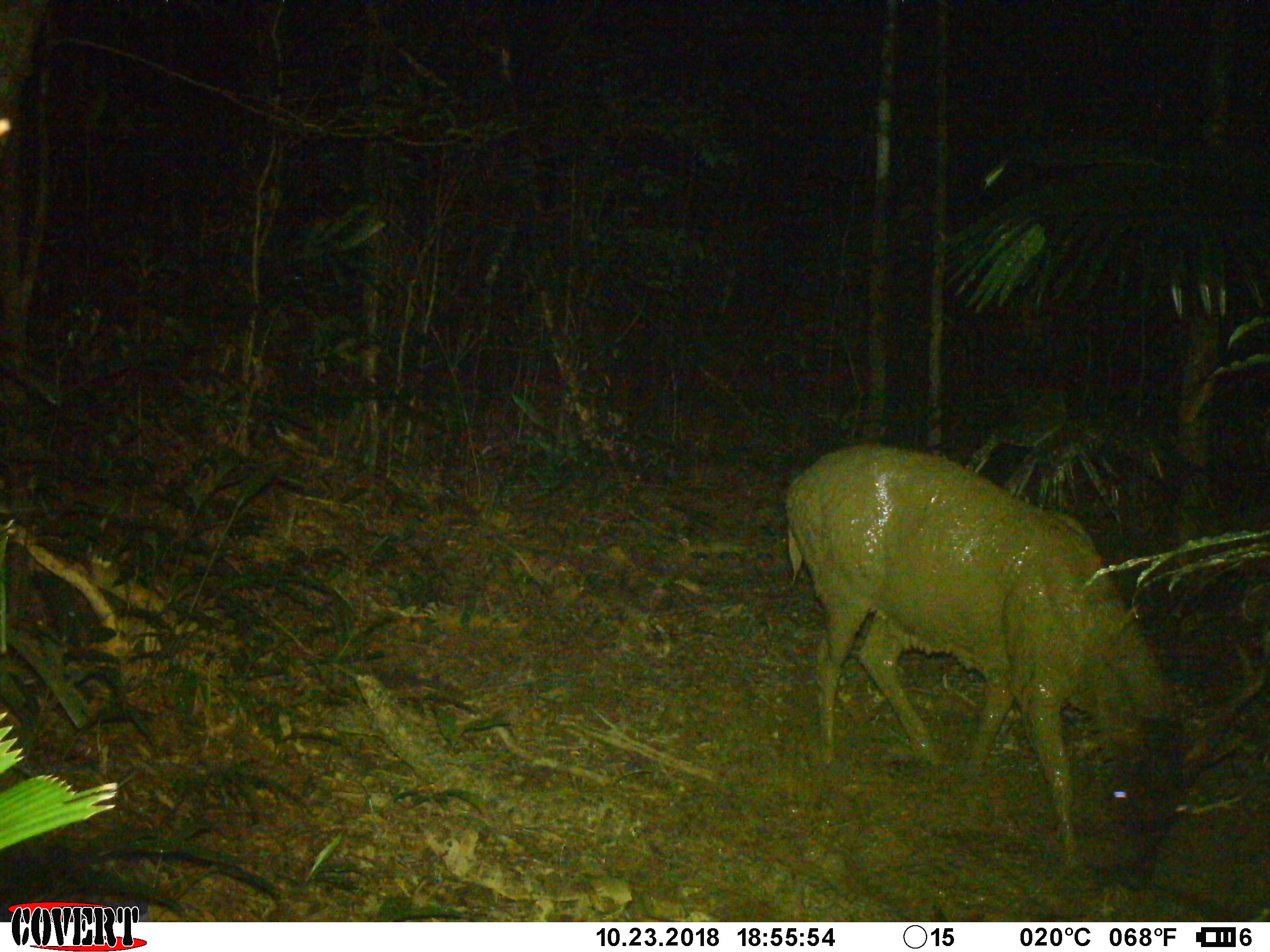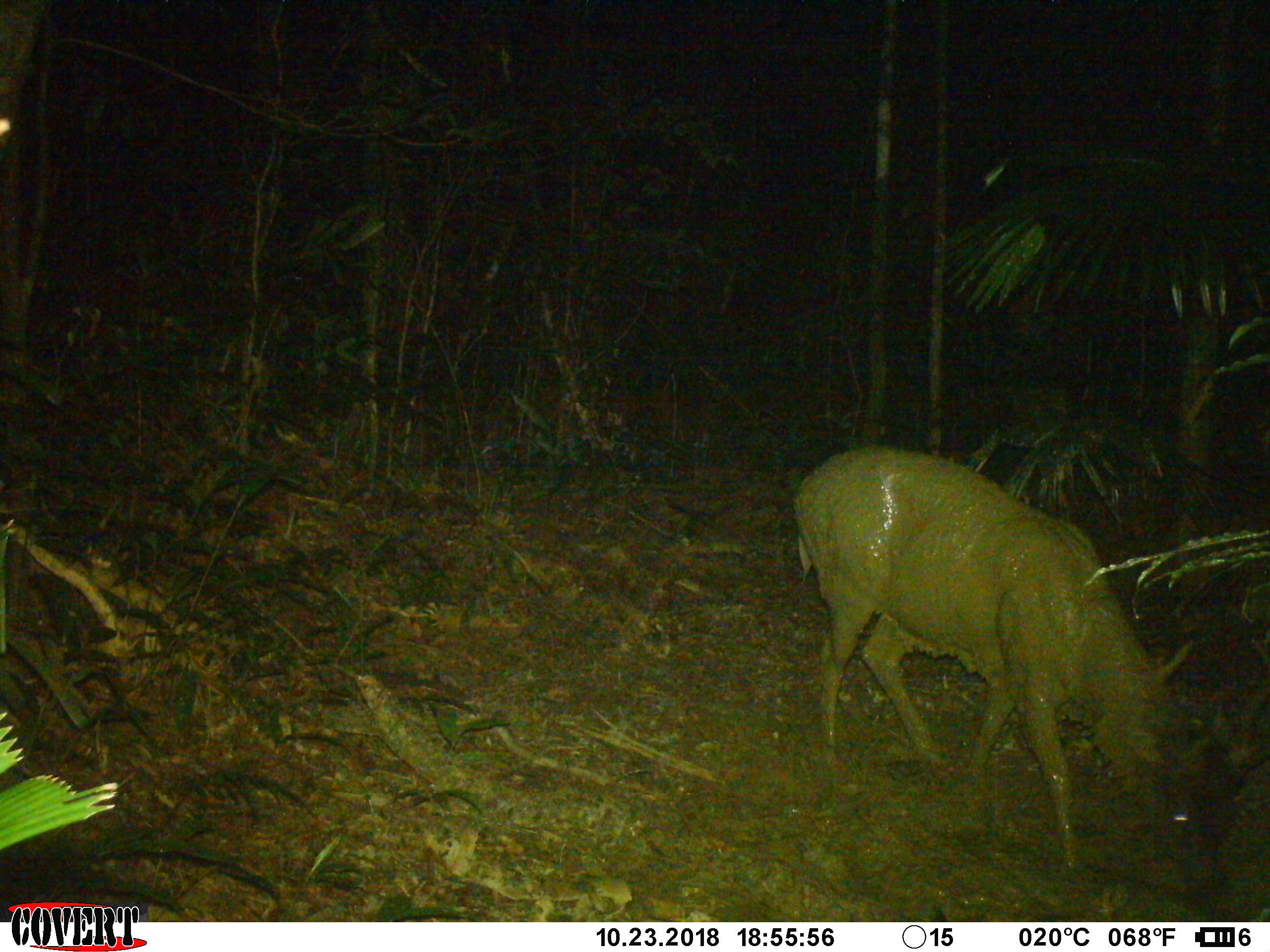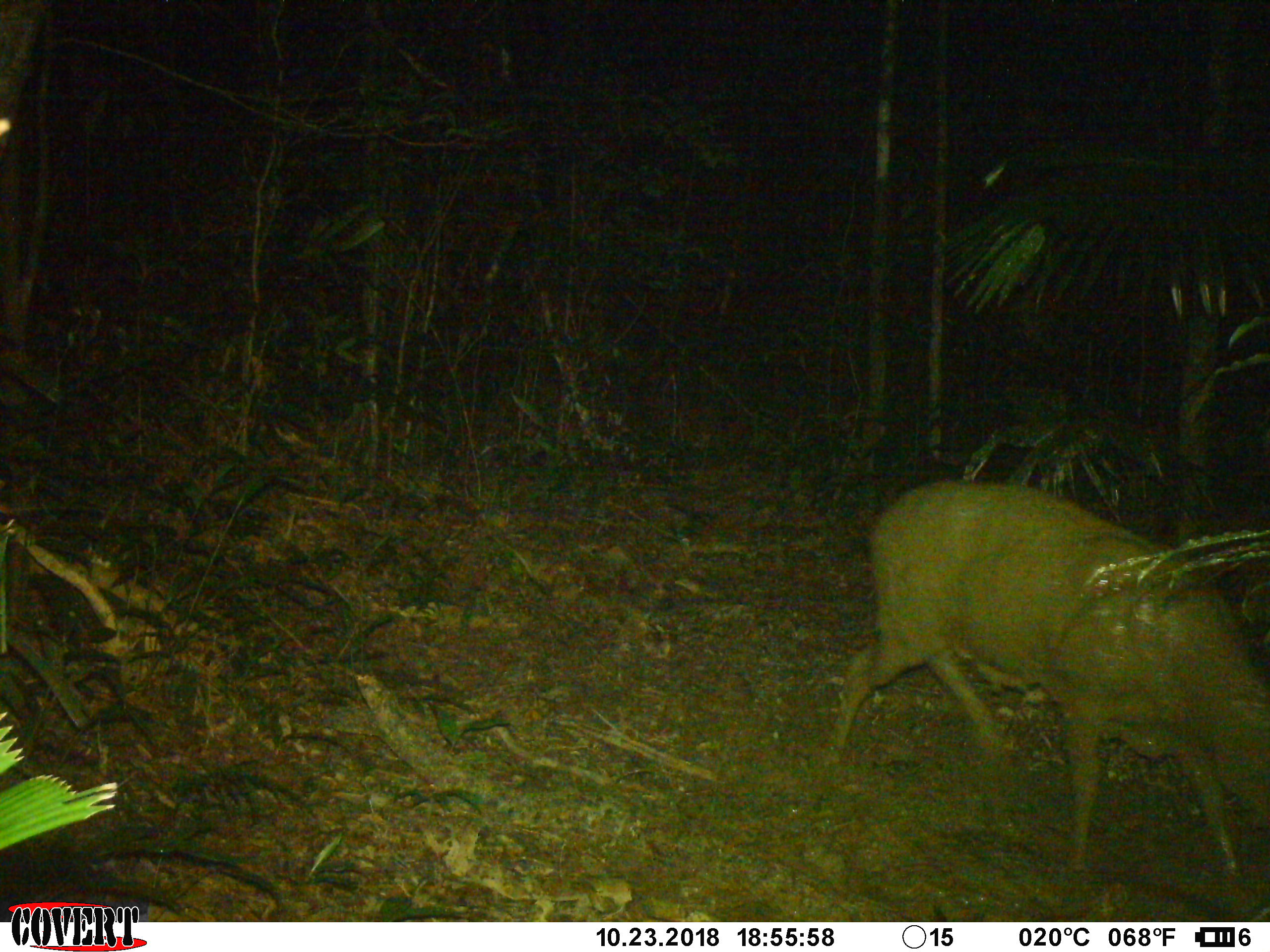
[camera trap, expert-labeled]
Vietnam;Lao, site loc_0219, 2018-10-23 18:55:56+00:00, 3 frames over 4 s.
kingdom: Animalia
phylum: Chordata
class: Mammalia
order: Artiodactyla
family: Cervidae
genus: Rusa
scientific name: Rusa unicolor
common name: sambar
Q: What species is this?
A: Sambar (Rusa unicolor).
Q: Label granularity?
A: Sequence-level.